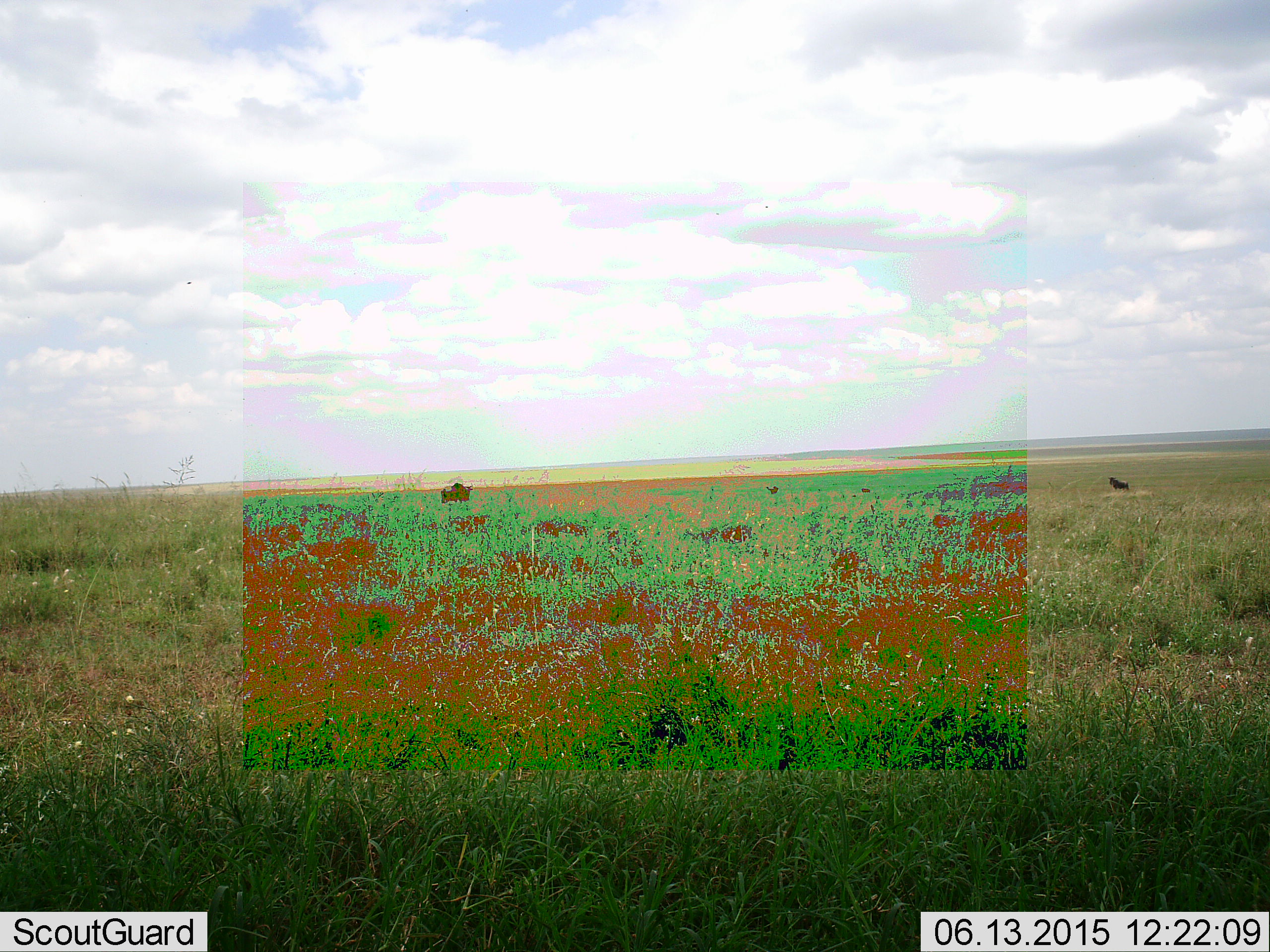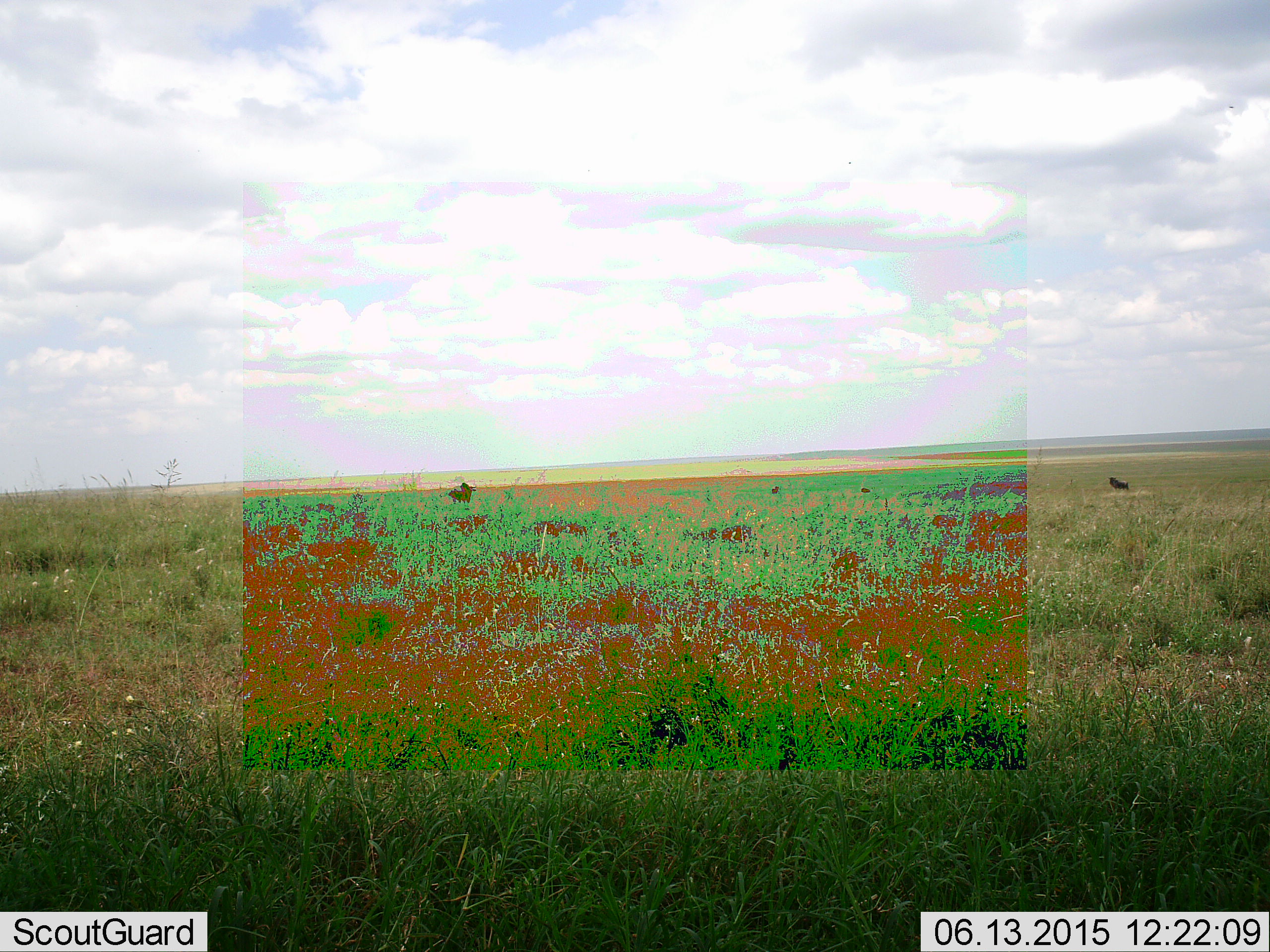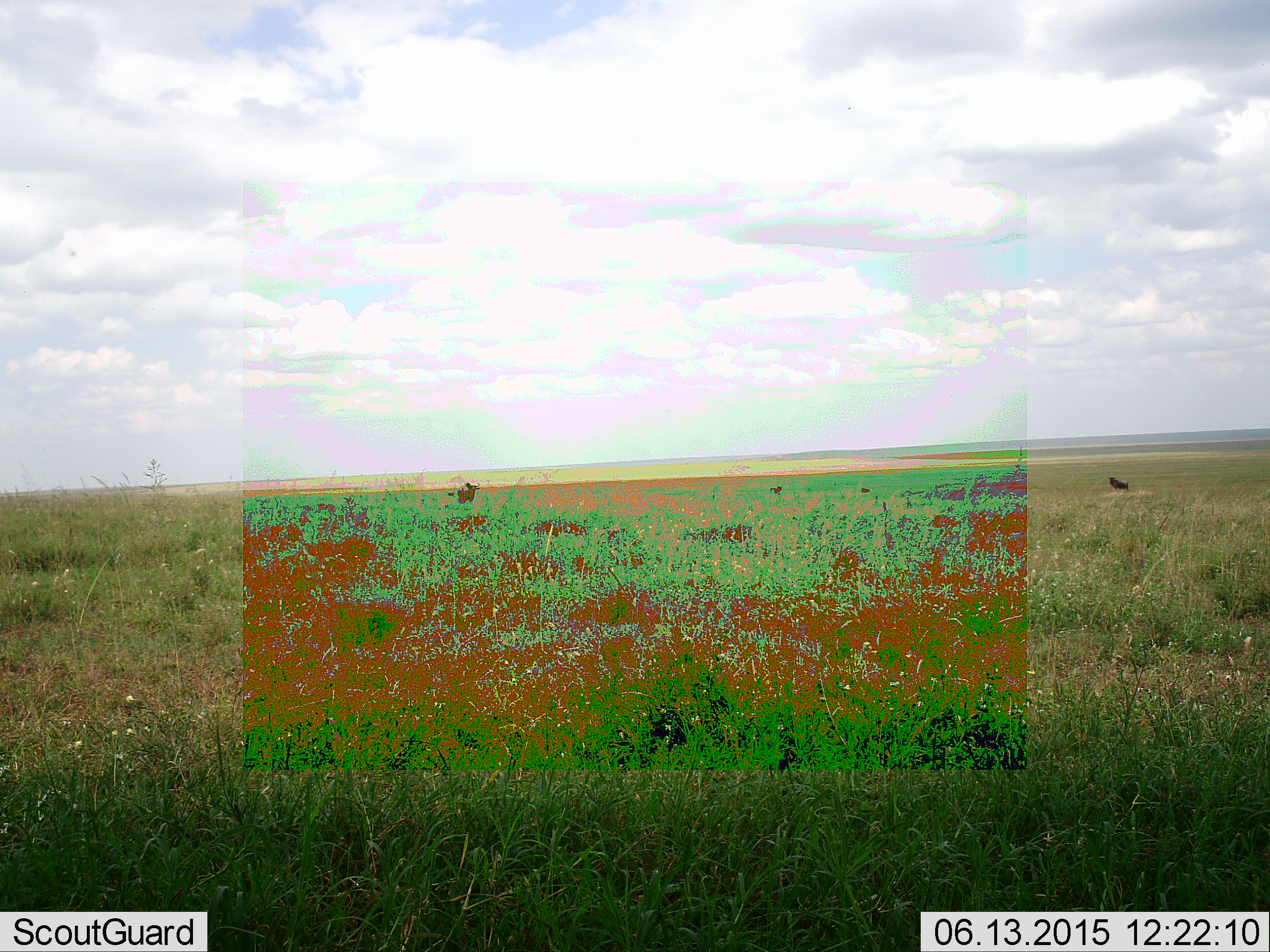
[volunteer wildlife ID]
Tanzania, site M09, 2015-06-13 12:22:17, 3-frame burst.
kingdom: Animalia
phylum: Chordata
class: Mammalia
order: Artiodactyla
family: Bovidae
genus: Connochaetes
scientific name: Connochaetes taurinus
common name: blue wildebeest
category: wildebeest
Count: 3.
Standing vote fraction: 56%.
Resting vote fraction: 0%.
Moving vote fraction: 56%.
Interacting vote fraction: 0%.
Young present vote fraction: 0%.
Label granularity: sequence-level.